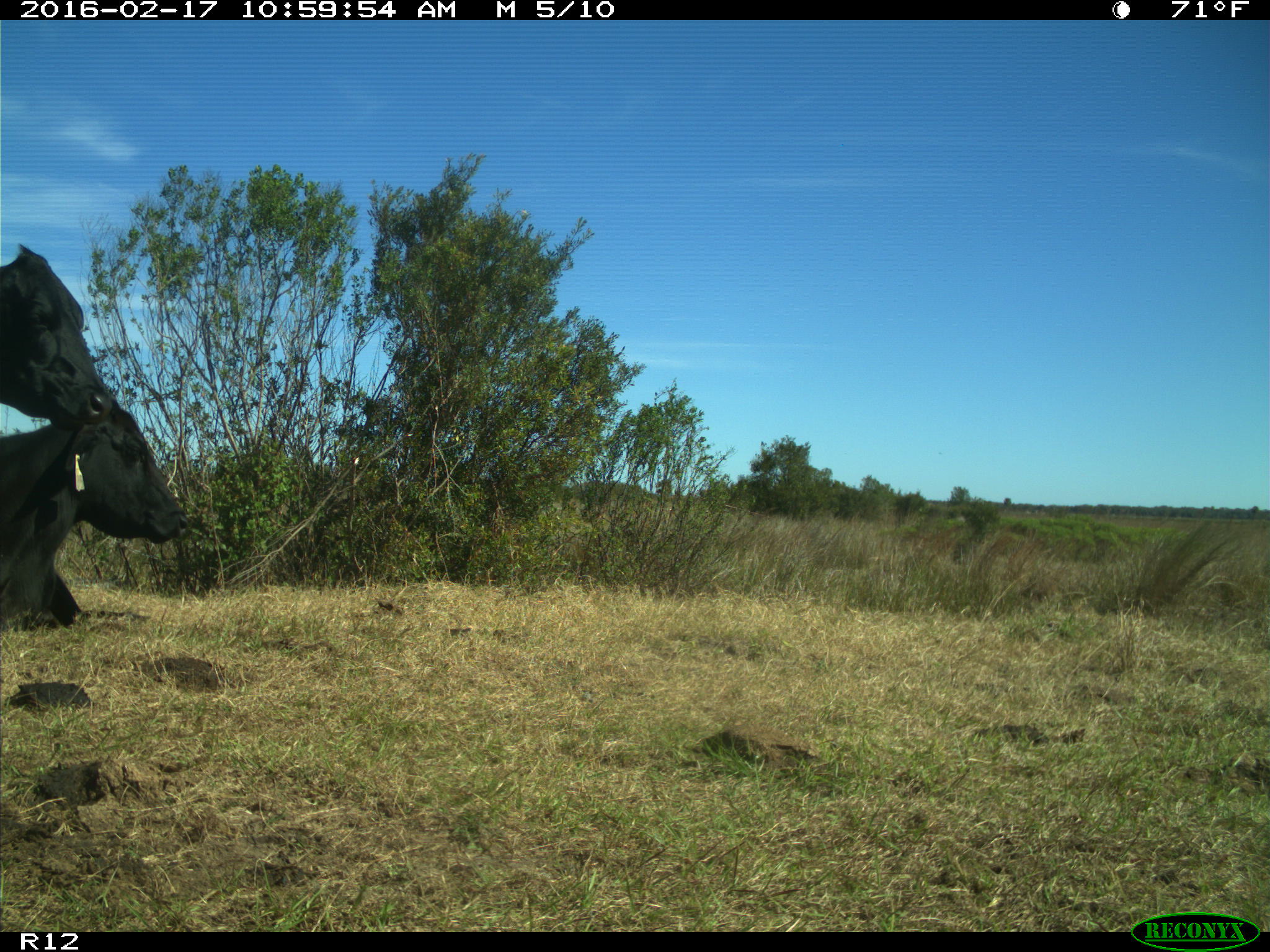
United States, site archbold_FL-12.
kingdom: Animalia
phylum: Chordata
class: Mammalia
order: Artiodactyla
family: Bovidae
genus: Bos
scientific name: Bos taurus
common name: domestic cow